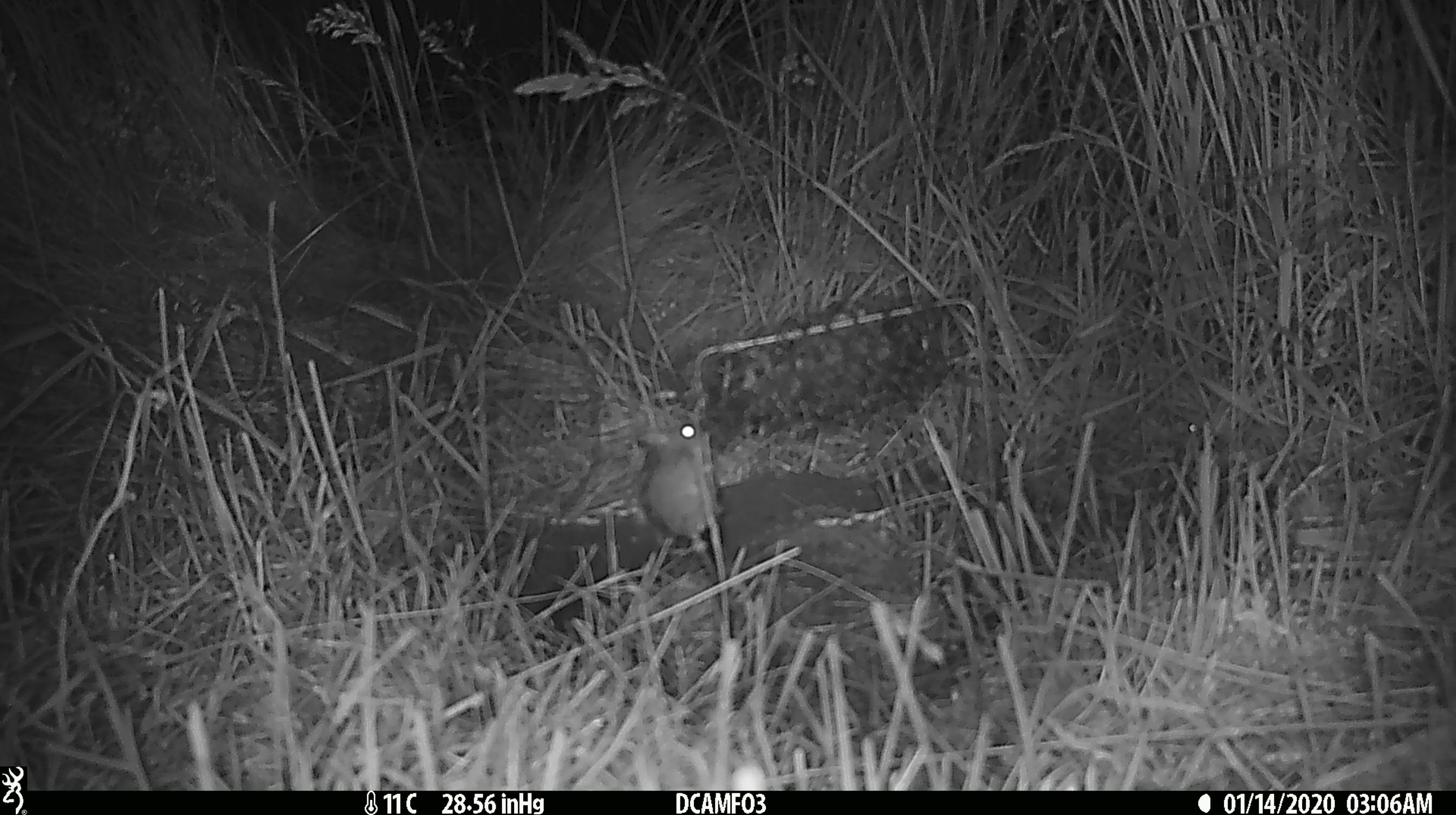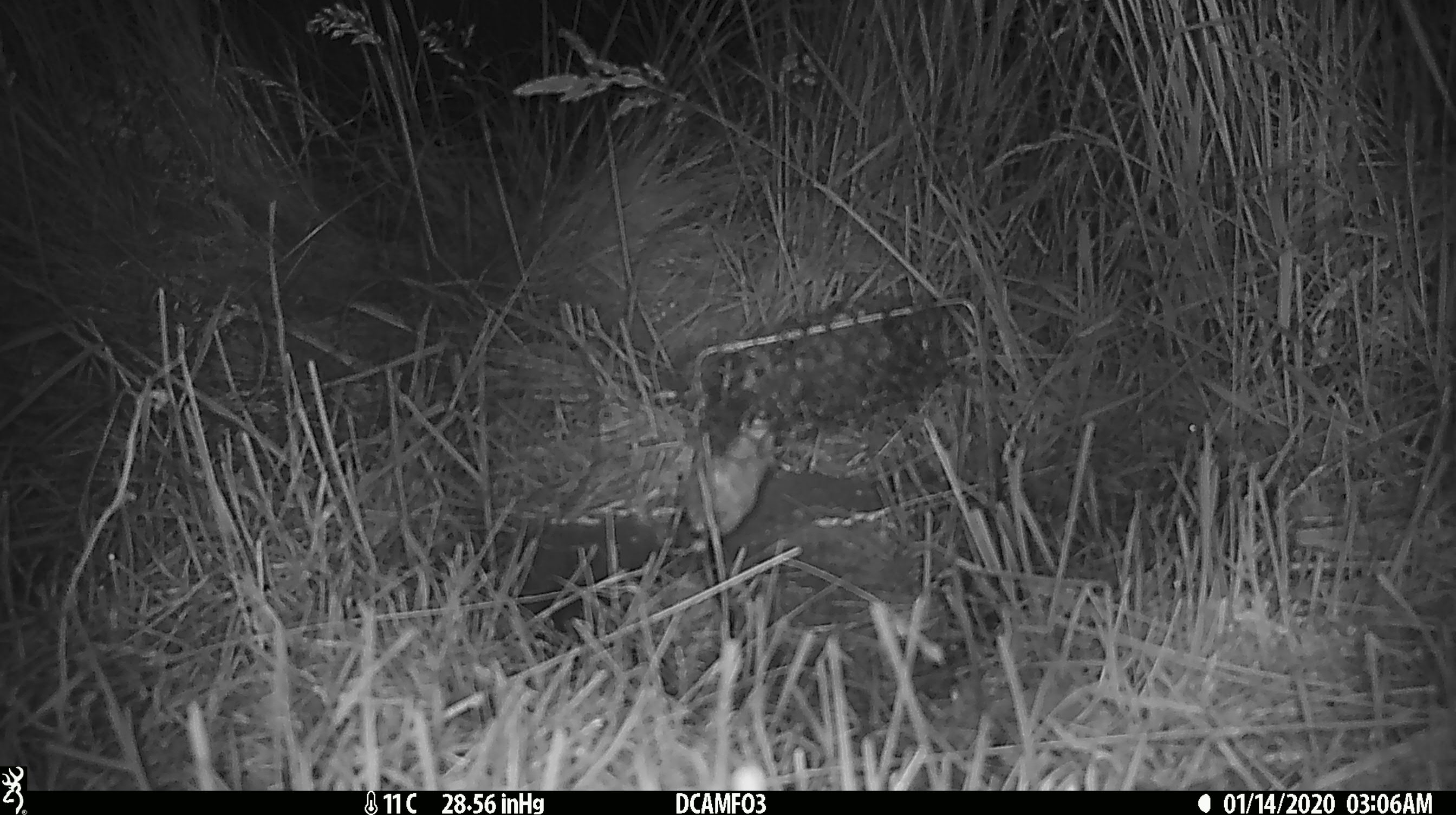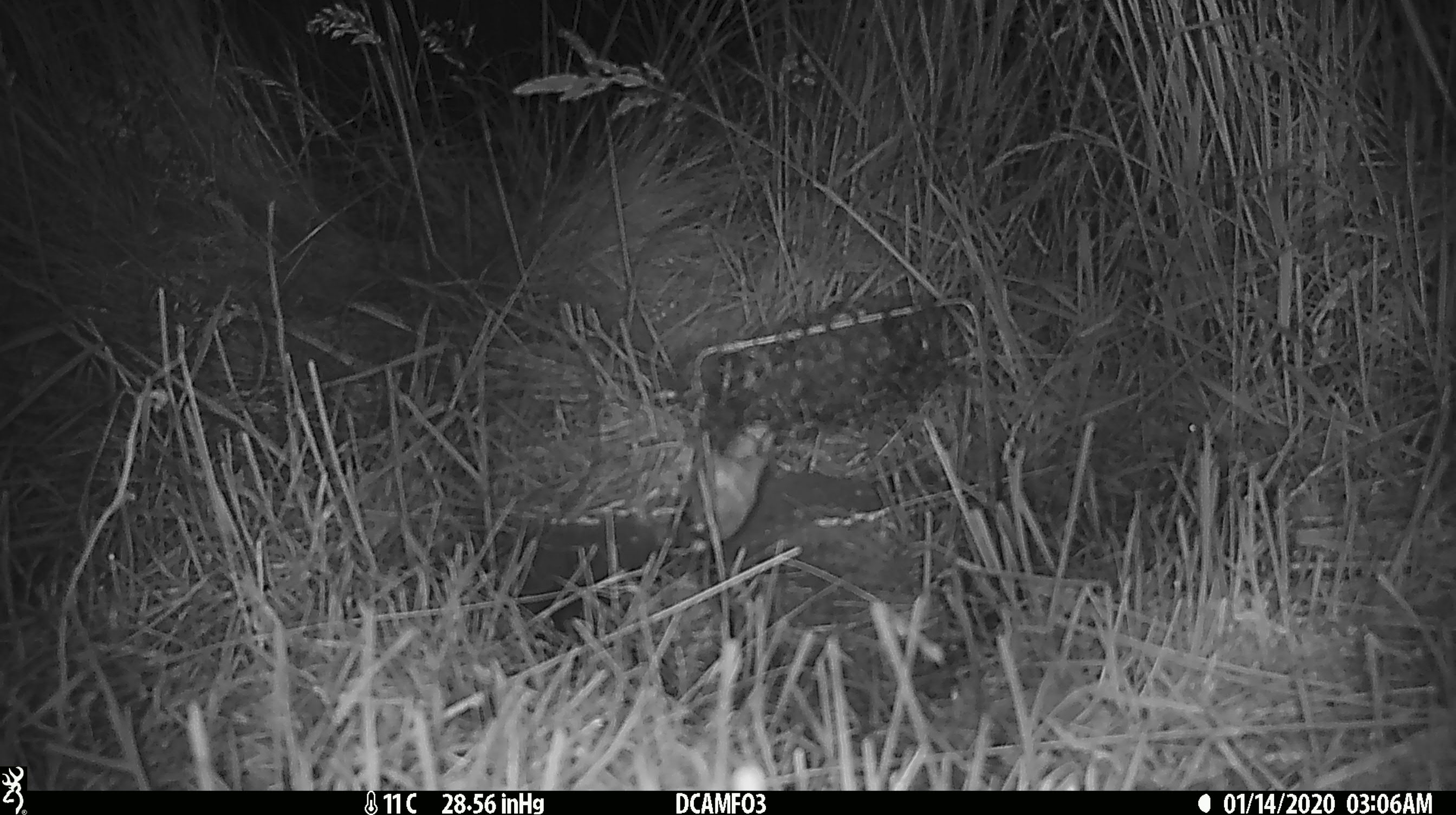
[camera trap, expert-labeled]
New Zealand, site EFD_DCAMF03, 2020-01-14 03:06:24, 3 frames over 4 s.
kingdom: Animalia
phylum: Chordata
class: Mammalia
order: Rodentia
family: Muridae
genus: Mus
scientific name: Mus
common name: mouse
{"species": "mouse (Mus)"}